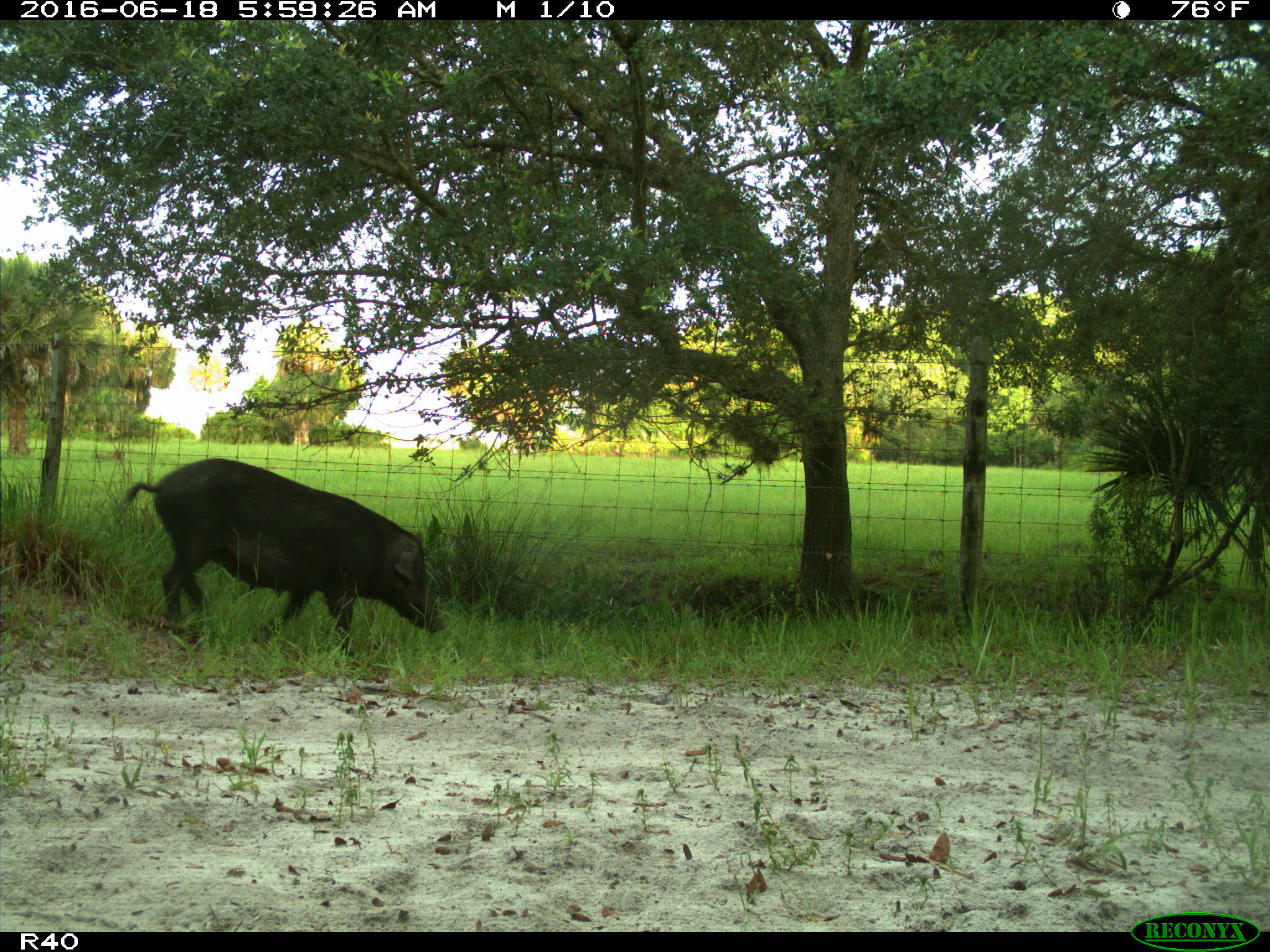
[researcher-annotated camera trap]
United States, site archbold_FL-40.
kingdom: Animalia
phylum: Chordata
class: Mammalia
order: Artiodactyla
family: Suidae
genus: Sus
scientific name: Sus scrofa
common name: wild boar